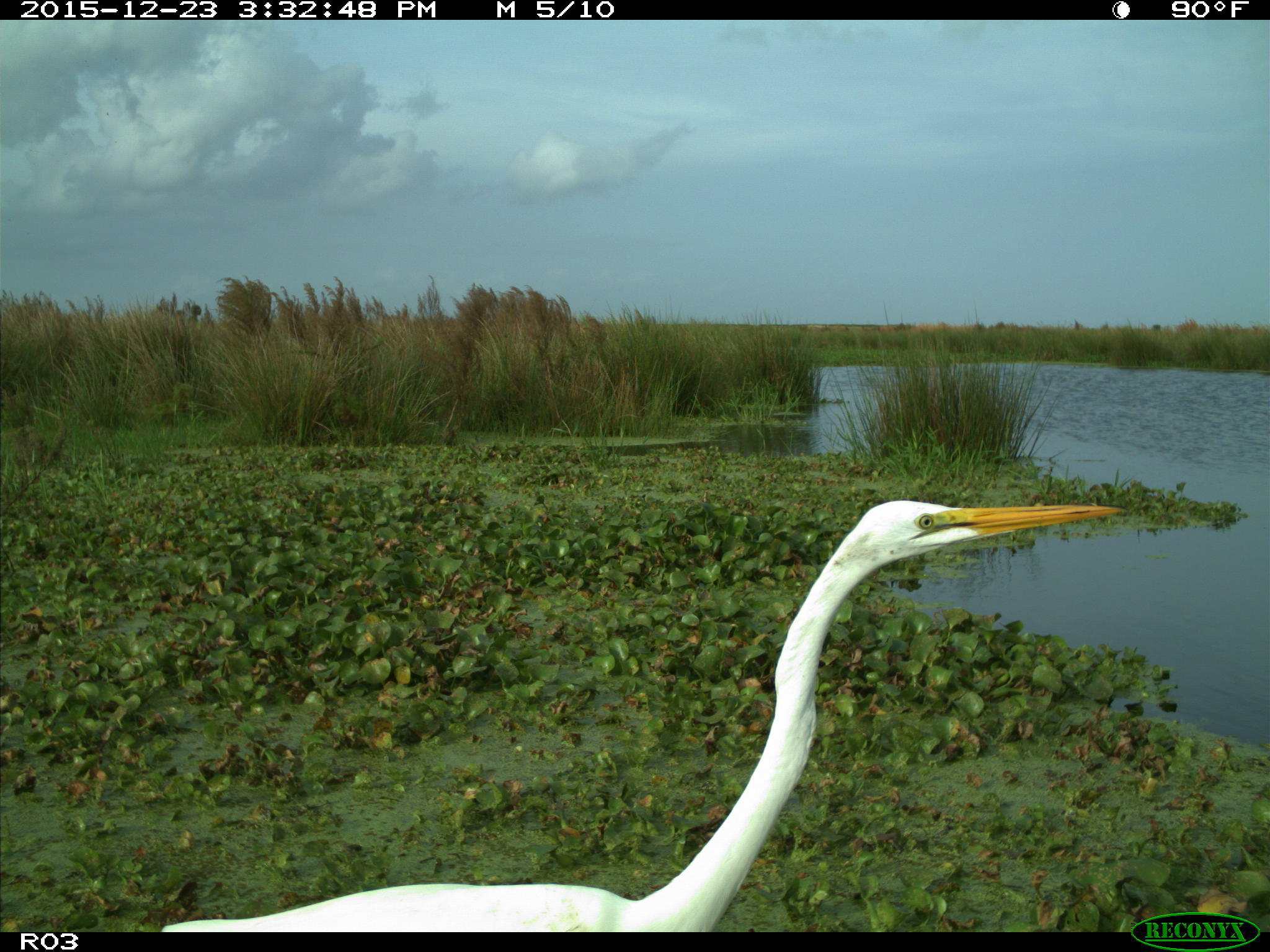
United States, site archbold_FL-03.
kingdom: Animalia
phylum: Chordata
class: Aves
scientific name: Aves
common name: birds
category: unidentified bird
Unidentified bird (birds) (Aves).